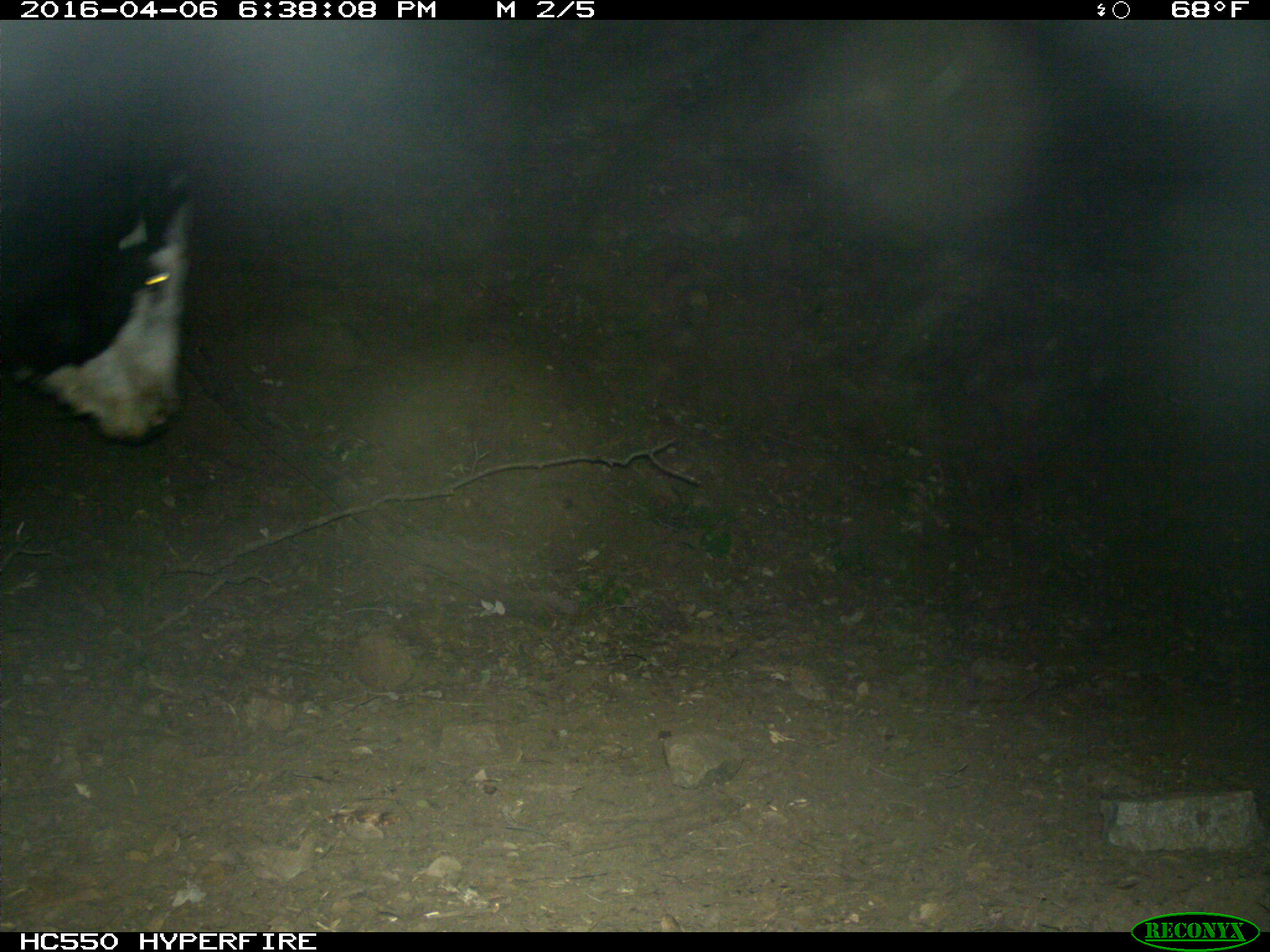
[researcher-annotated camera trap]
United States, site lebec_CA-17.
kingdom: Animalia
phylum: Chordata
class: Mammalia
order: Artiodactyla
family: Bovidae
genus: Bos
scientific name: Bos taurus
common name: domestic cow